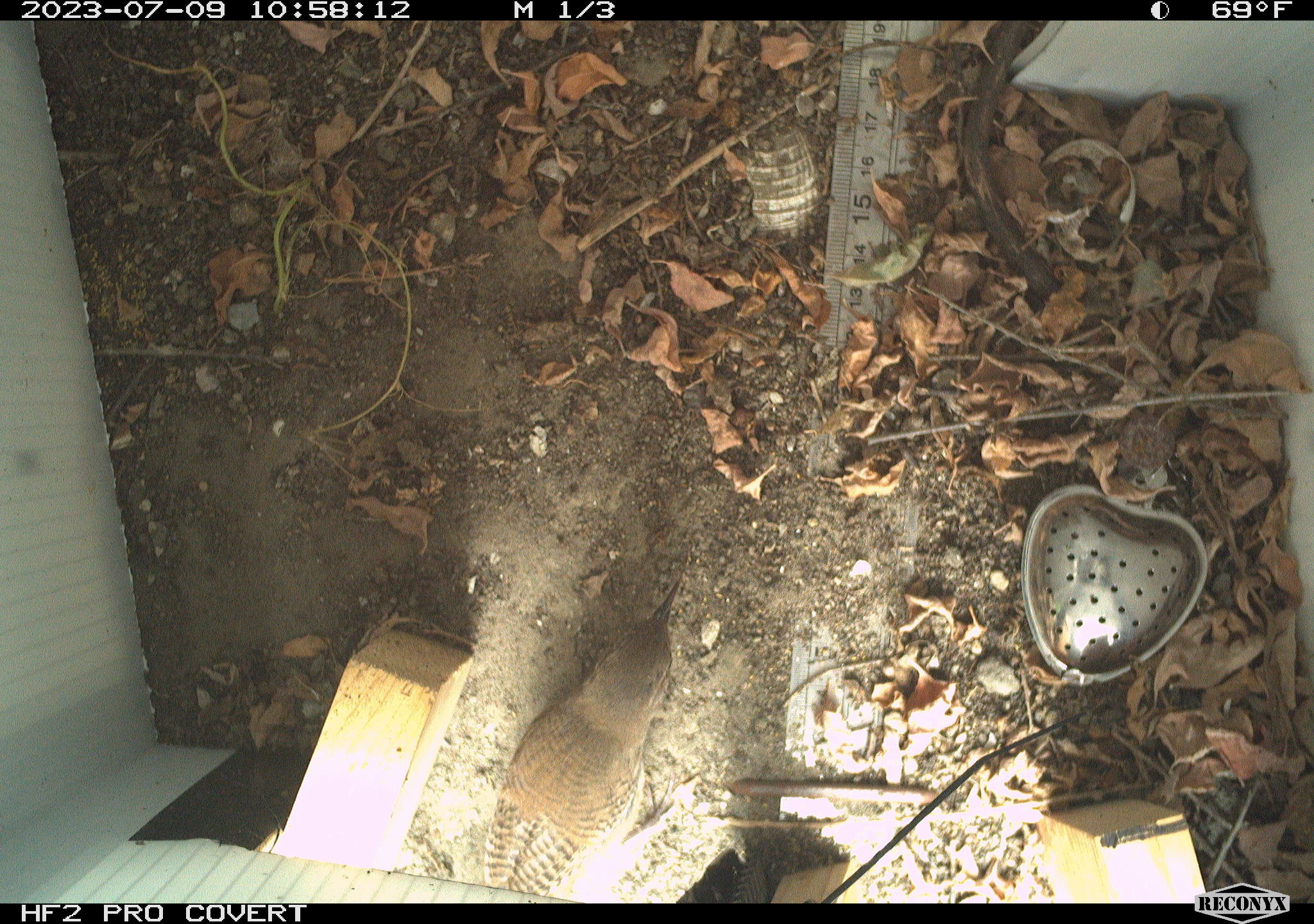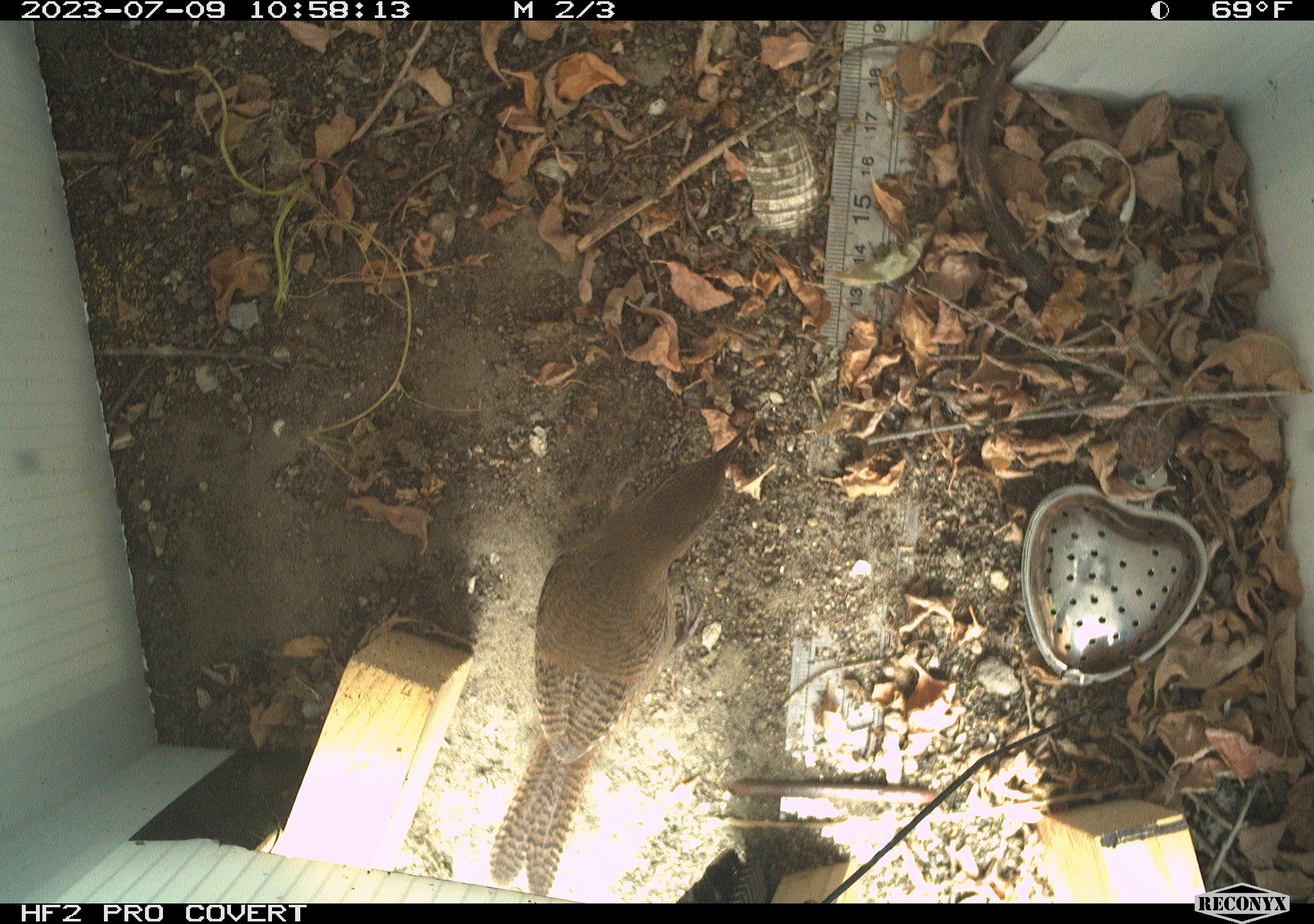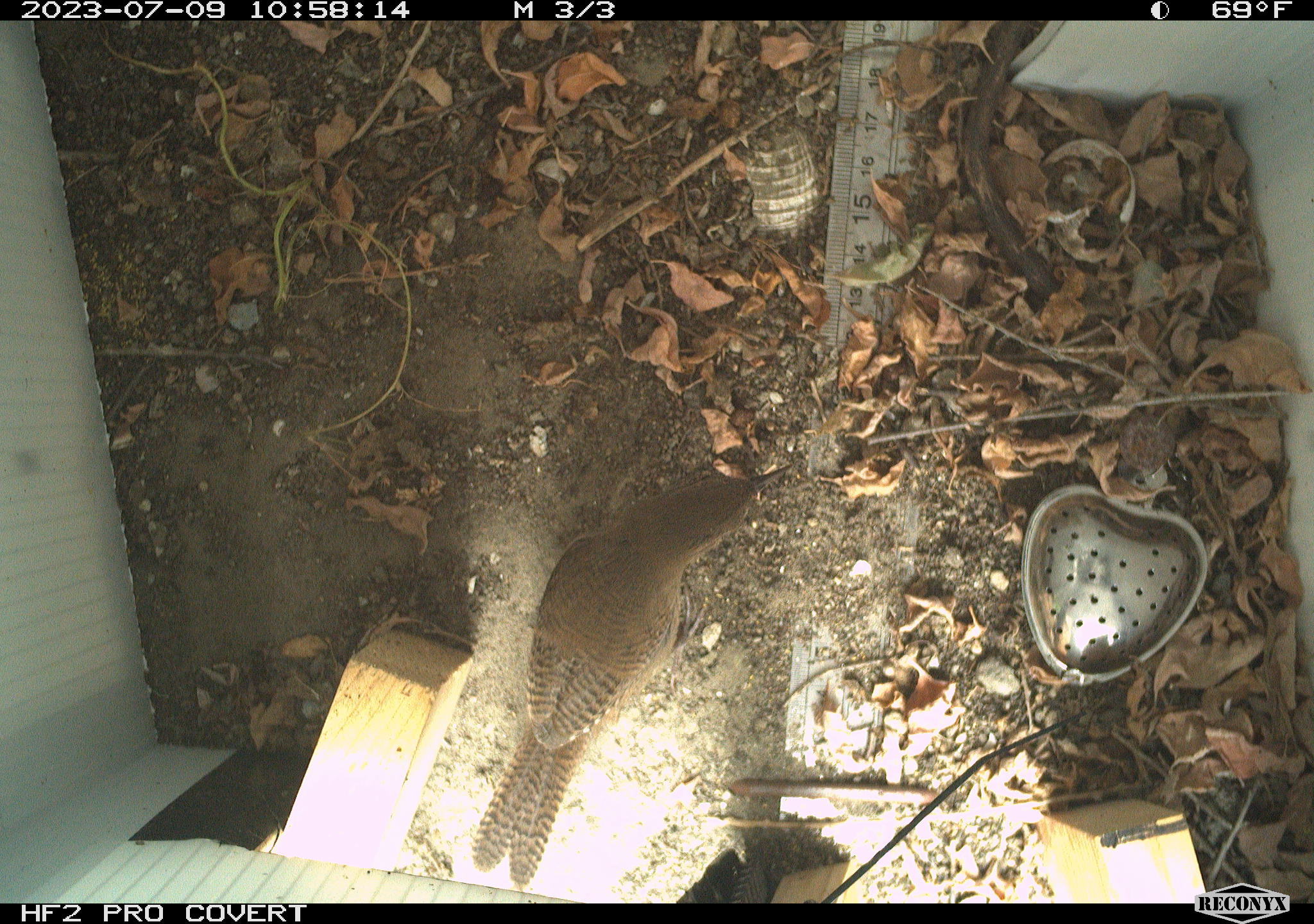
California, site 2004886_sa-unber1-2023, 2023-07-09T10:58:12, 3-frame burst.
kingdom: Animalia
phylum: Chordata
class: Aves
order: Passeriformes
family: Troglodytidae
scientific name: Troglodytidae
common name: wren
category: troglodytidae family